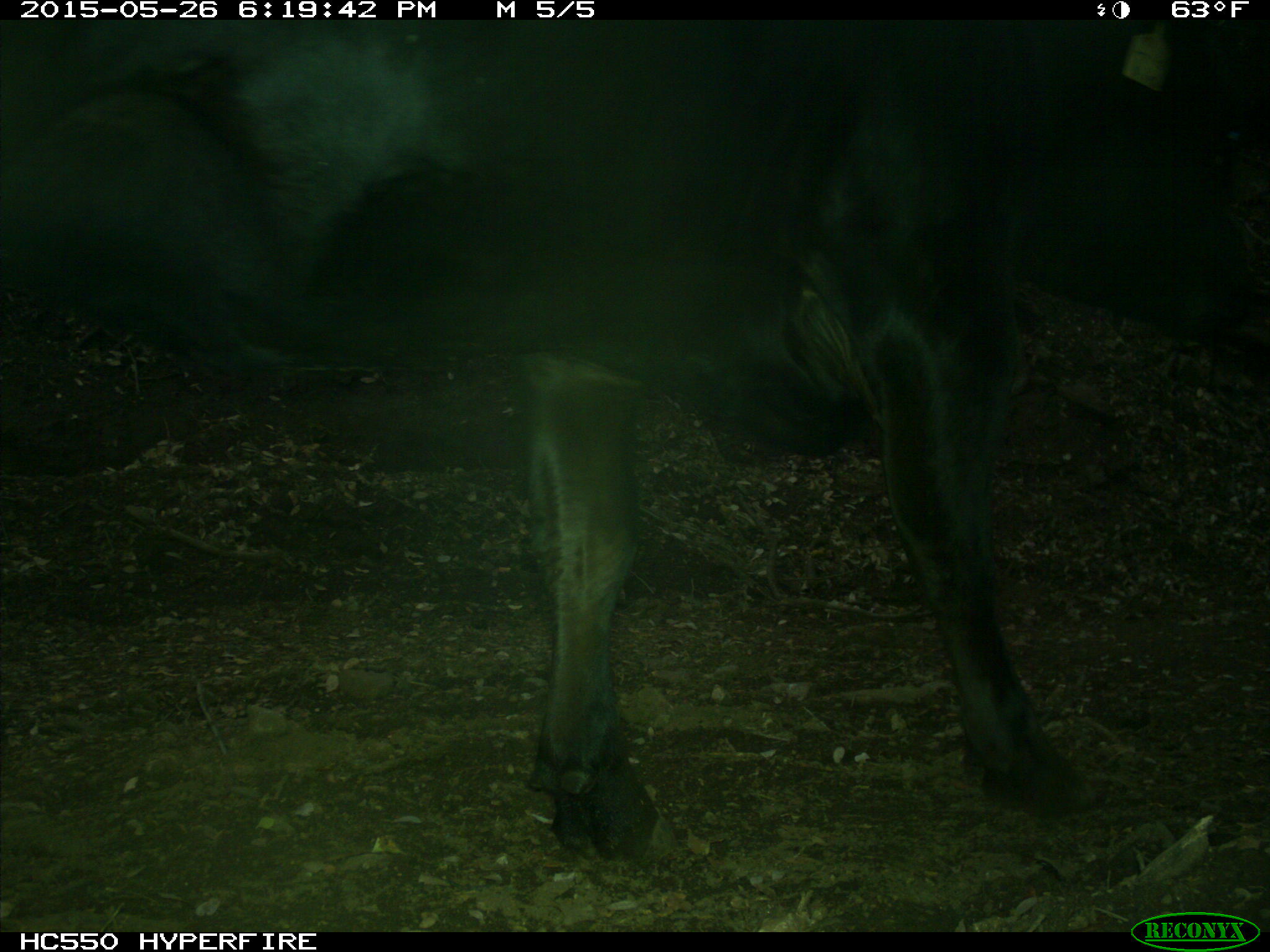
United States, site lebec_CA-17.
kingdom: Animalia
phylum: Chordata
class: Mammalia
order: Artiodactyla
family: Bovidae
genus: Bos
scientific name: Bos taurus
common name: domestic cow